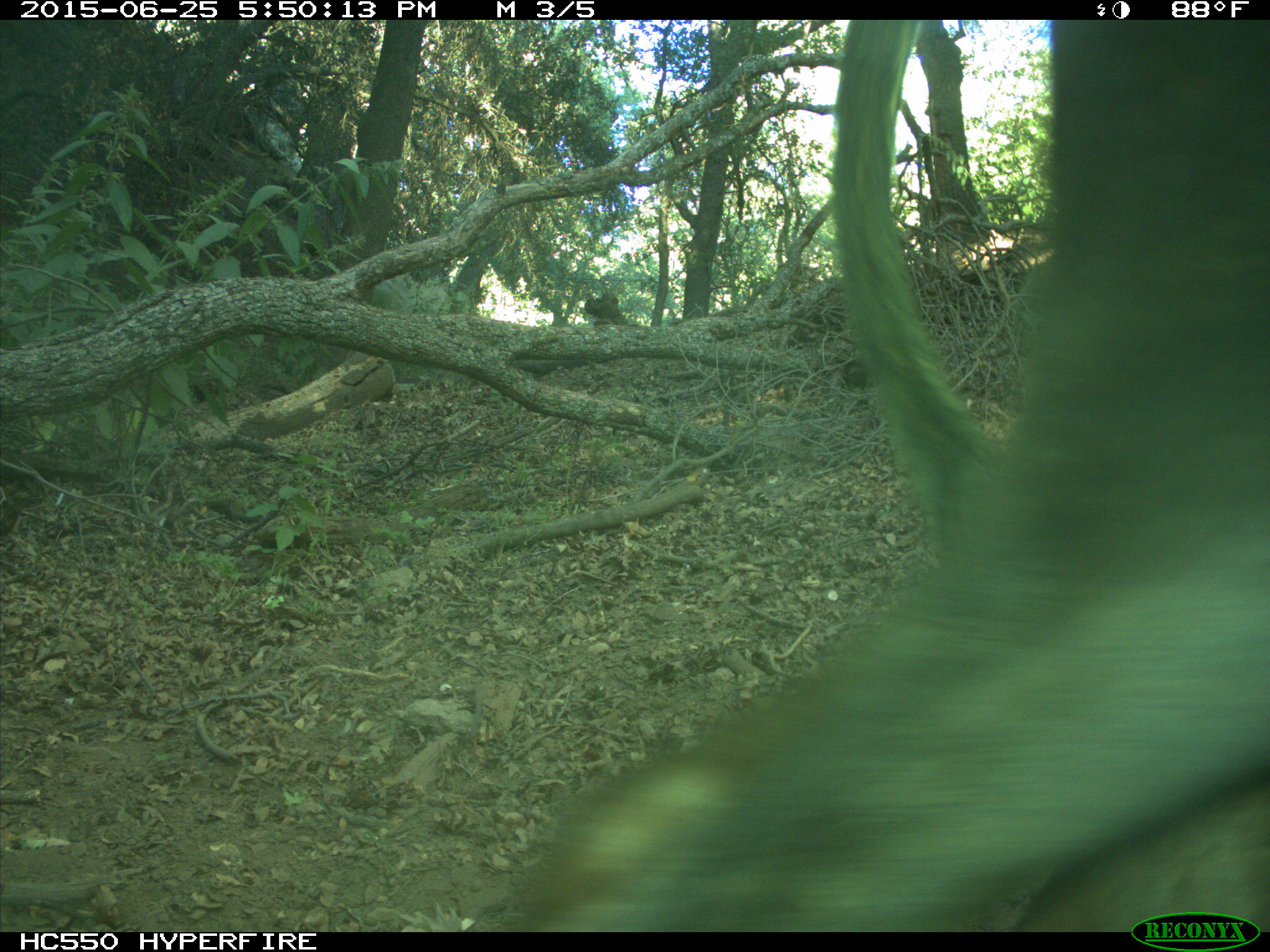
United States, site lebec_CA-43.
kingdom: Animalia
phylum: Chordata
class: Mammalia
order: Artiodactyla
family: Bovidae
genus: Bos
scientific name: Bos taurus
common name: domestic cow